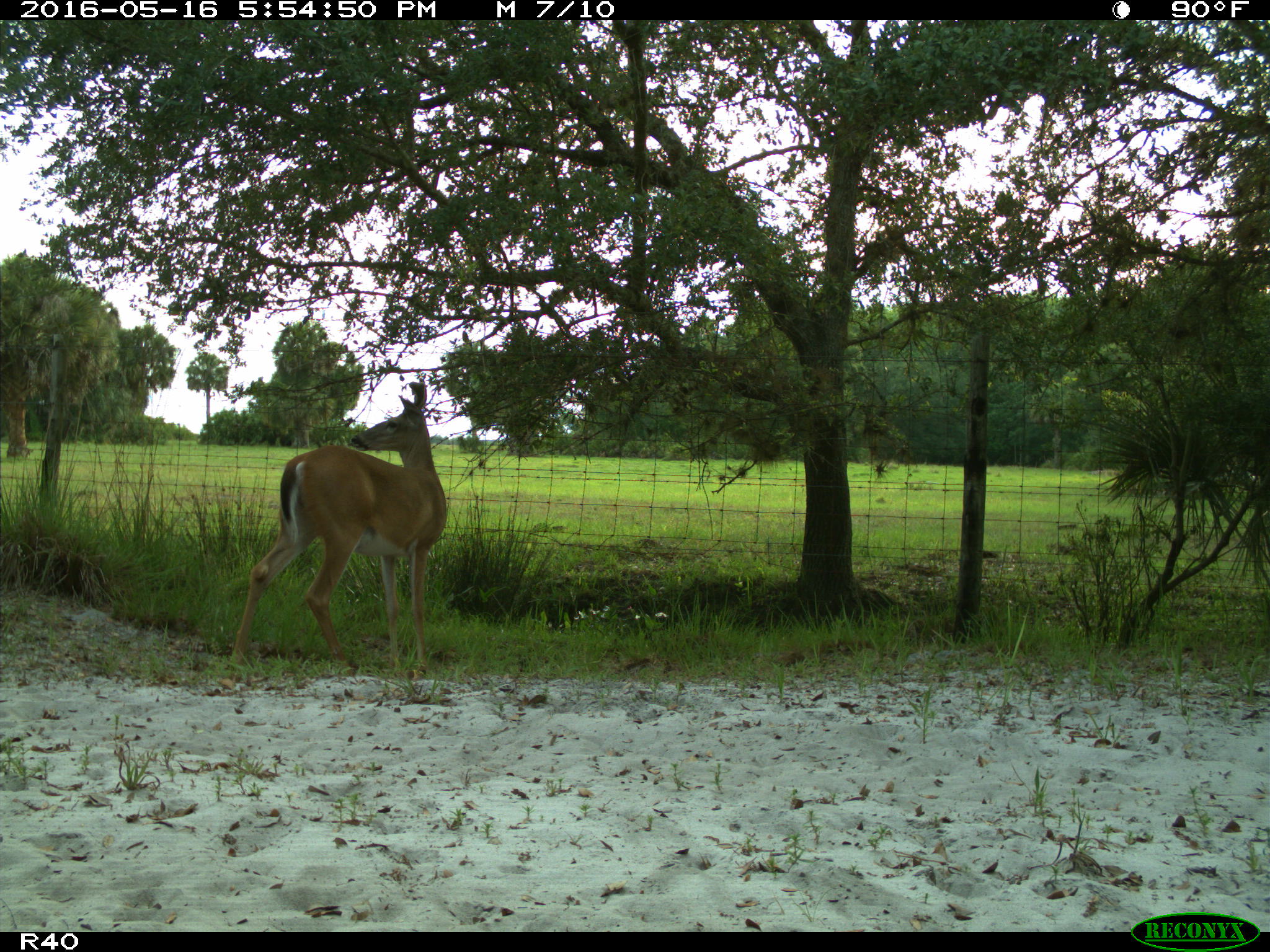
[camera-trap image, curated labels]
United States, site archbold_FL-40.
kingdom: Animalia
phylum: Chordata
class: Mammalia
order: Artiodactyla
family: Cervidae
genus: Odocoileus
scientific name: Odocoileus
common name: deer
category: unidentified deer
Unidentified deer (deer) (Odocoileus).